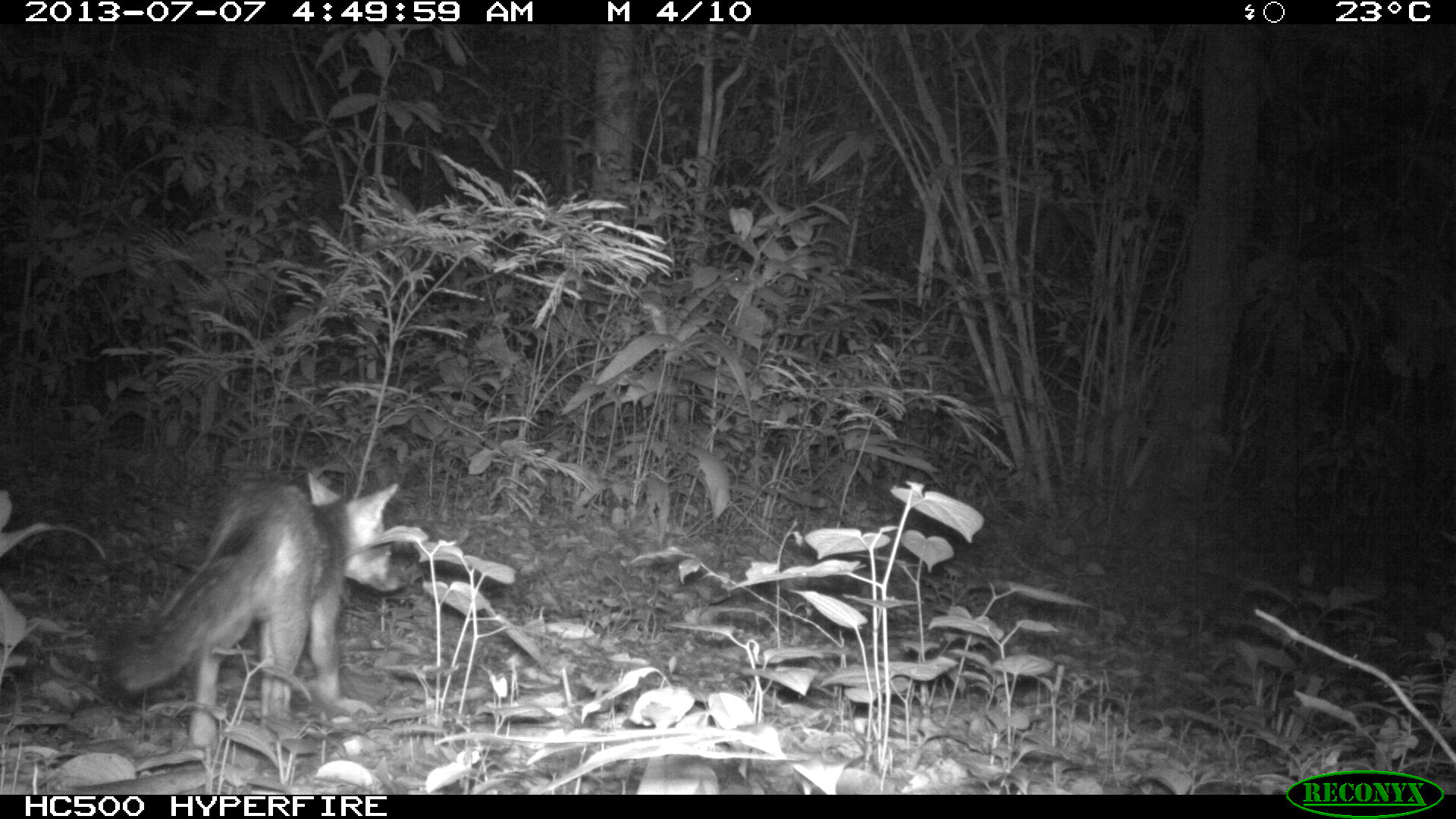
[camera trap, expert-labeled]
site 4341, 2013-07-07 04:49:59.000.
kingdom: Animalia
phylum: Chordata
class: Mammalia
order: Carnivora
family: Canidae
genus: Urocyon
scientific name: Urocyon cinereoargenteus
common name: gray fox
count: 1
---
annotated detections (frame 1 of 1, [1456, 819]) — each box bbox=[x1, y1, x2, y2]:
urocyon cinereoargenteus: bbox=[108, 474, 400, 766]